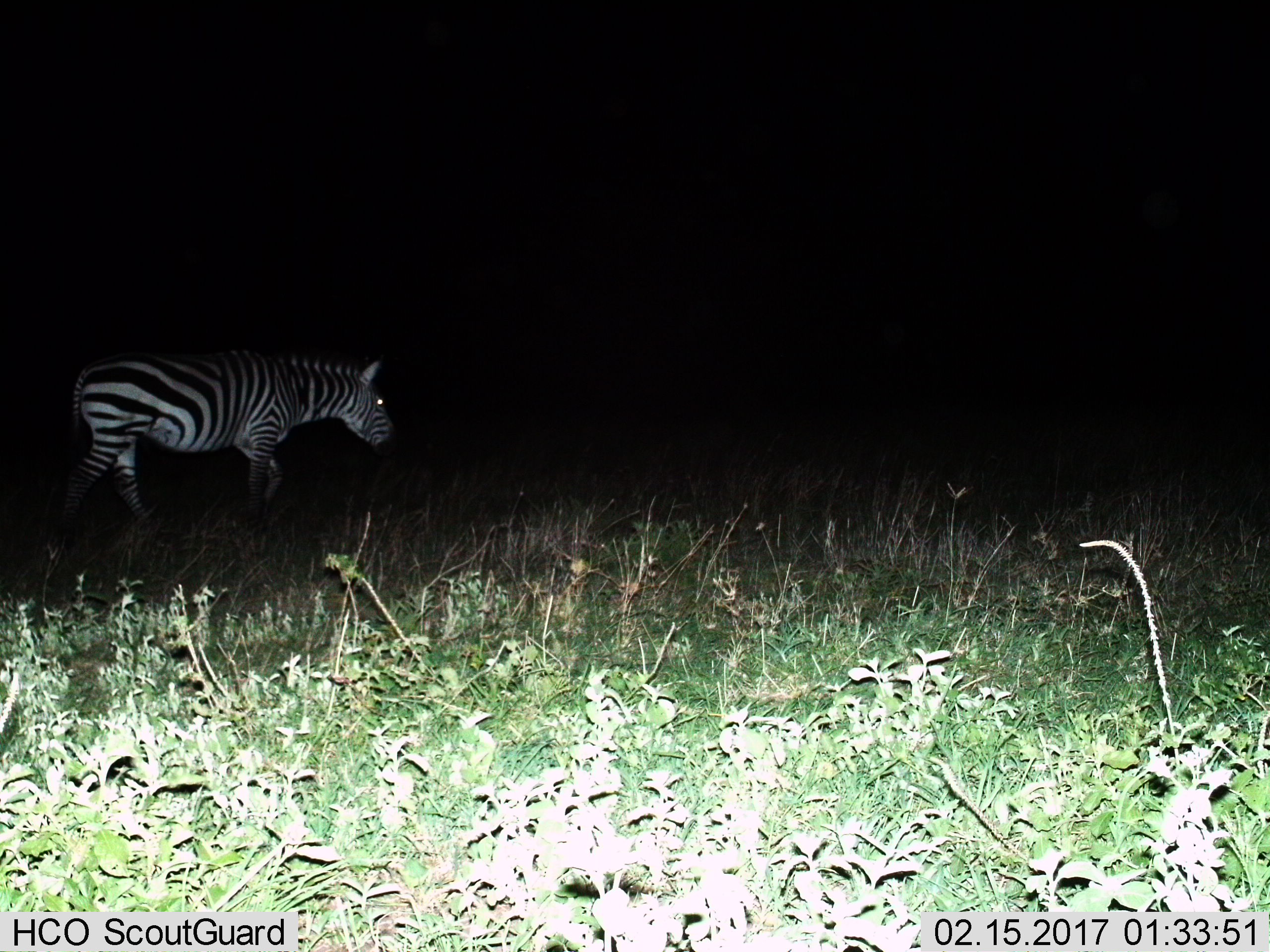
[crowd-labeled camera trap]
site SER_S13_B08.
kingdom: Animalia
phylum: Chordata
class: Mammalia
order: Perissodactyla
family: Equidae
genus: Equus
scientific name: Equus quagga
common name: plains zebra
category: zebraplains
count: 1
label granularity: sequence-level